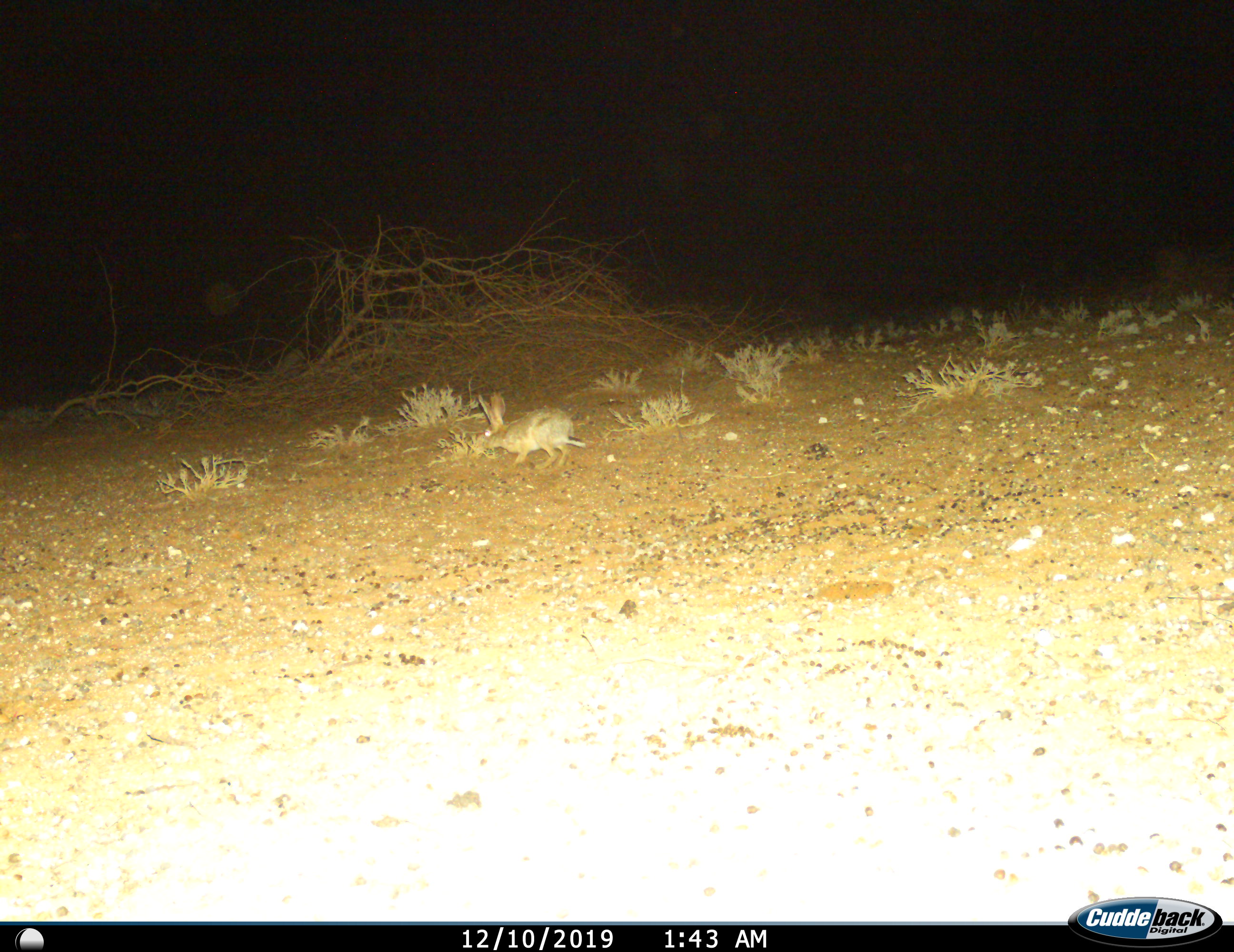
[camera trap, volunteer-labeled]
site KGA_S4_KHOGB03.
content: unidentified animal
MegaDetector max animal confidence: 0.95